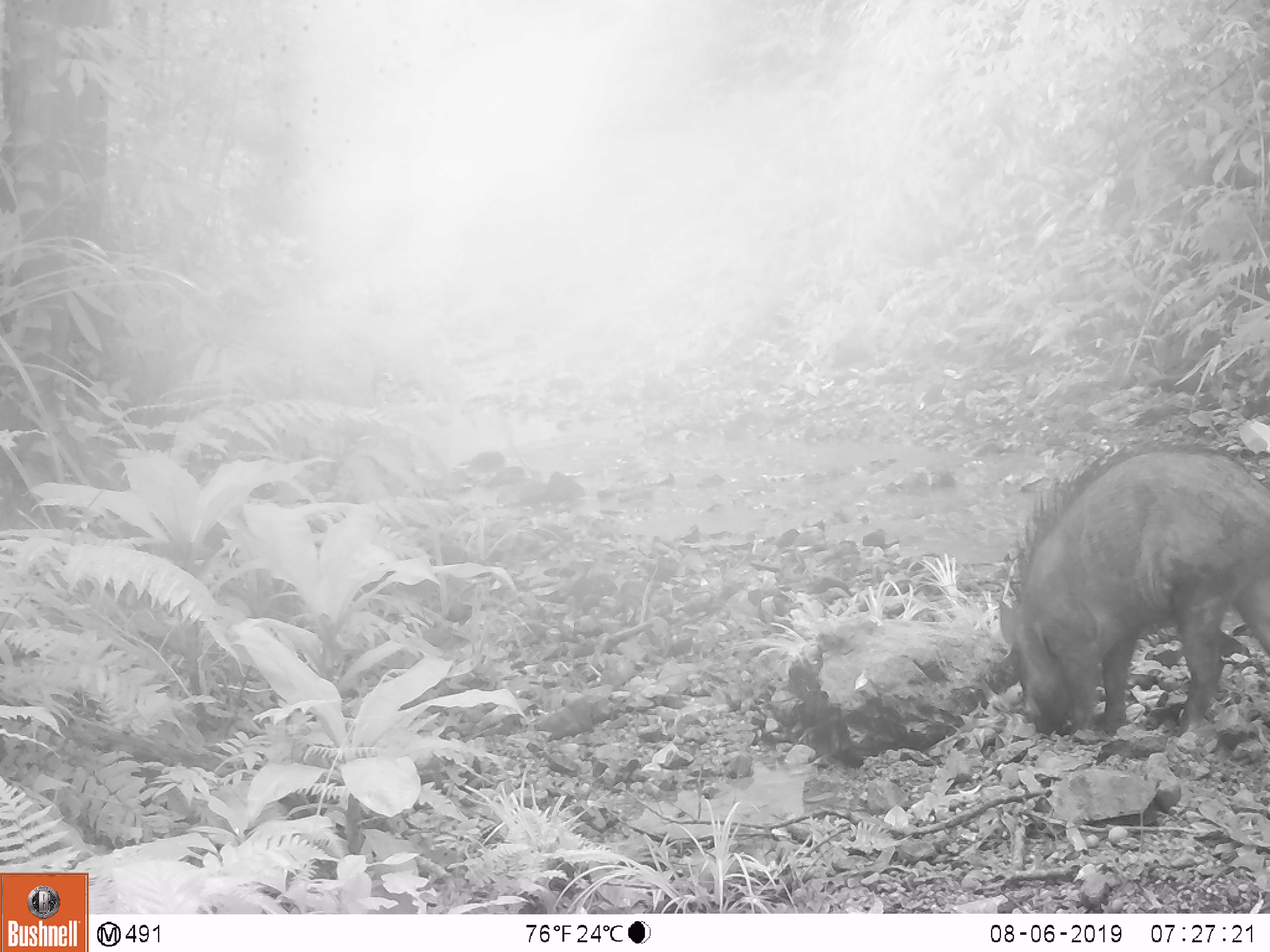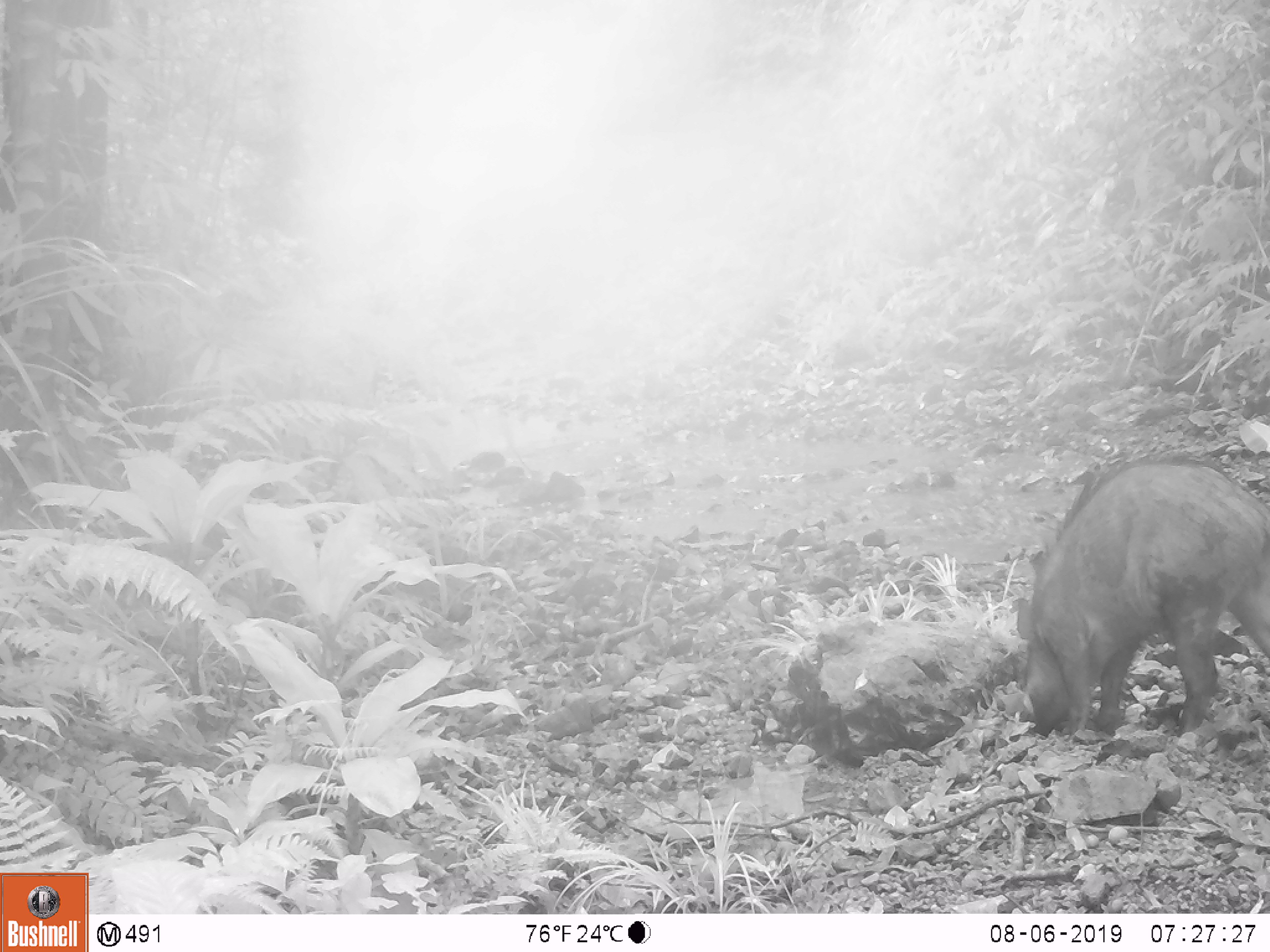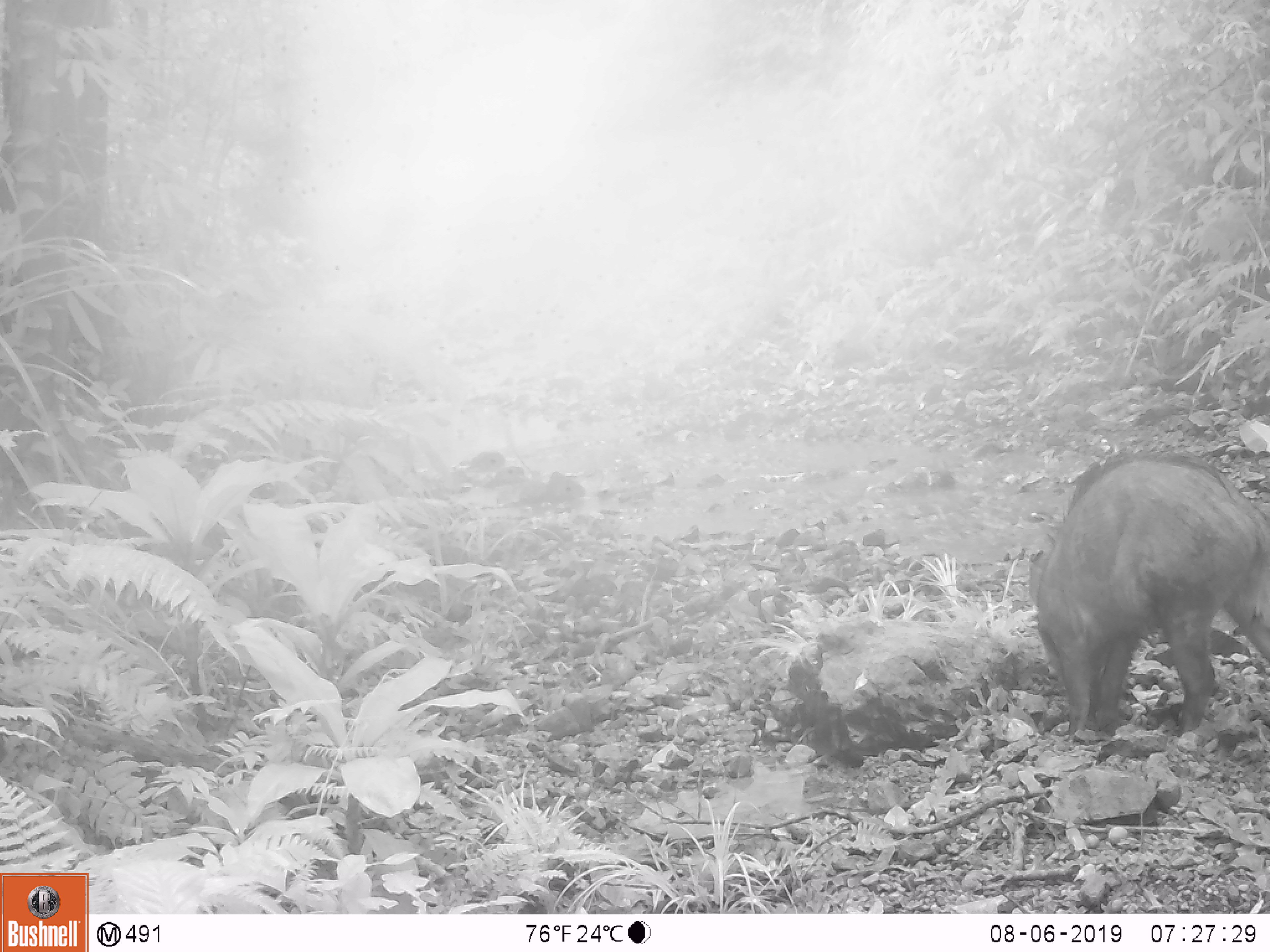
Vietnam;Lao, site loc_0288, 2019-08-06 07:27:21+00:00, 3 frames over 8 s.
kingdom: Animalia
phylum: Chordata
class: Mammalia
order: Artiodactyla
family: Suidae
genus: Sus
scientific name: Sus scrofa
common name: eurasian wild pig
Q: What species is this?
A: Eurasian wild pig (Sus scrofa).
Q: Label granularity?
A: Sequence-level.